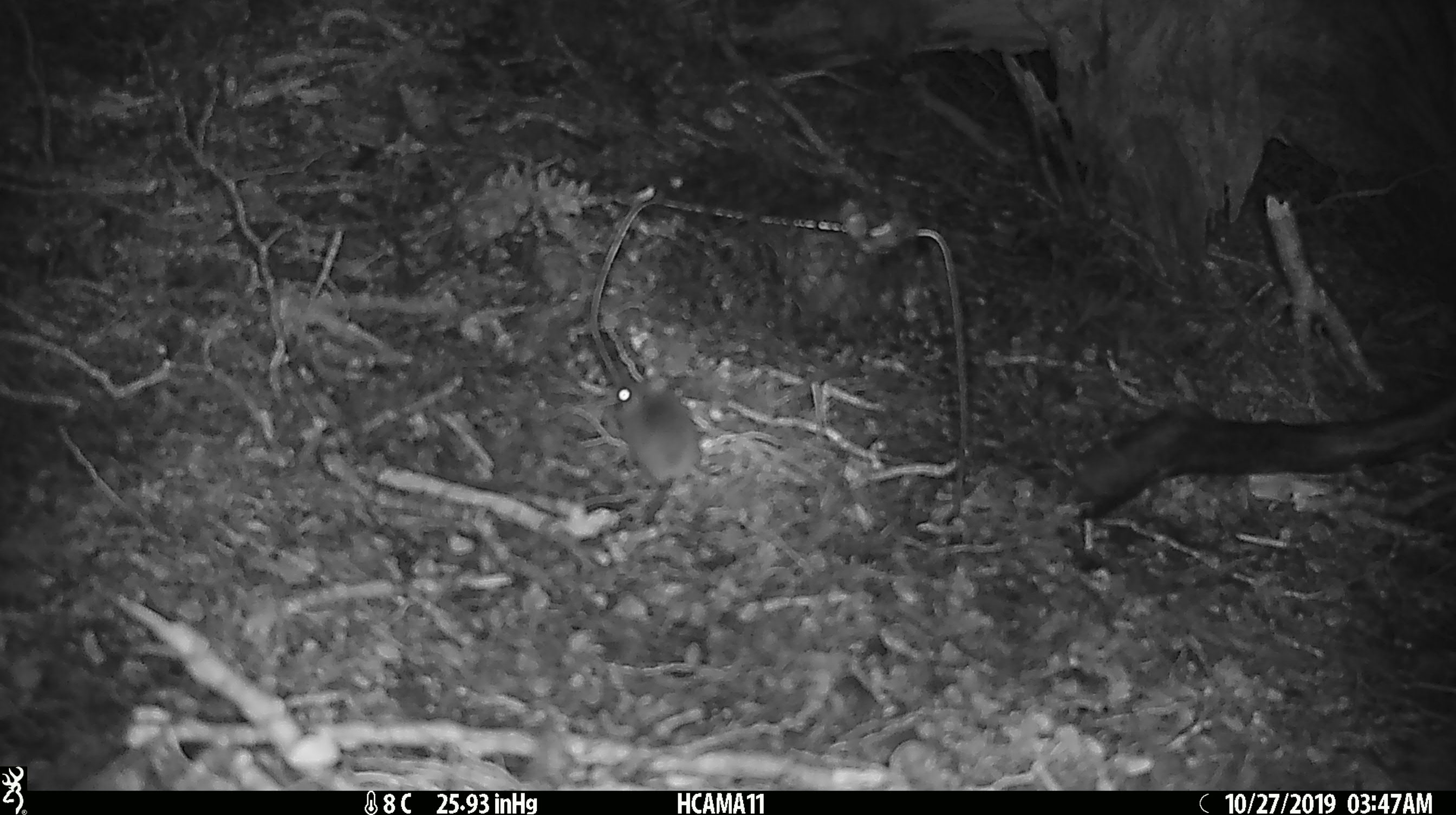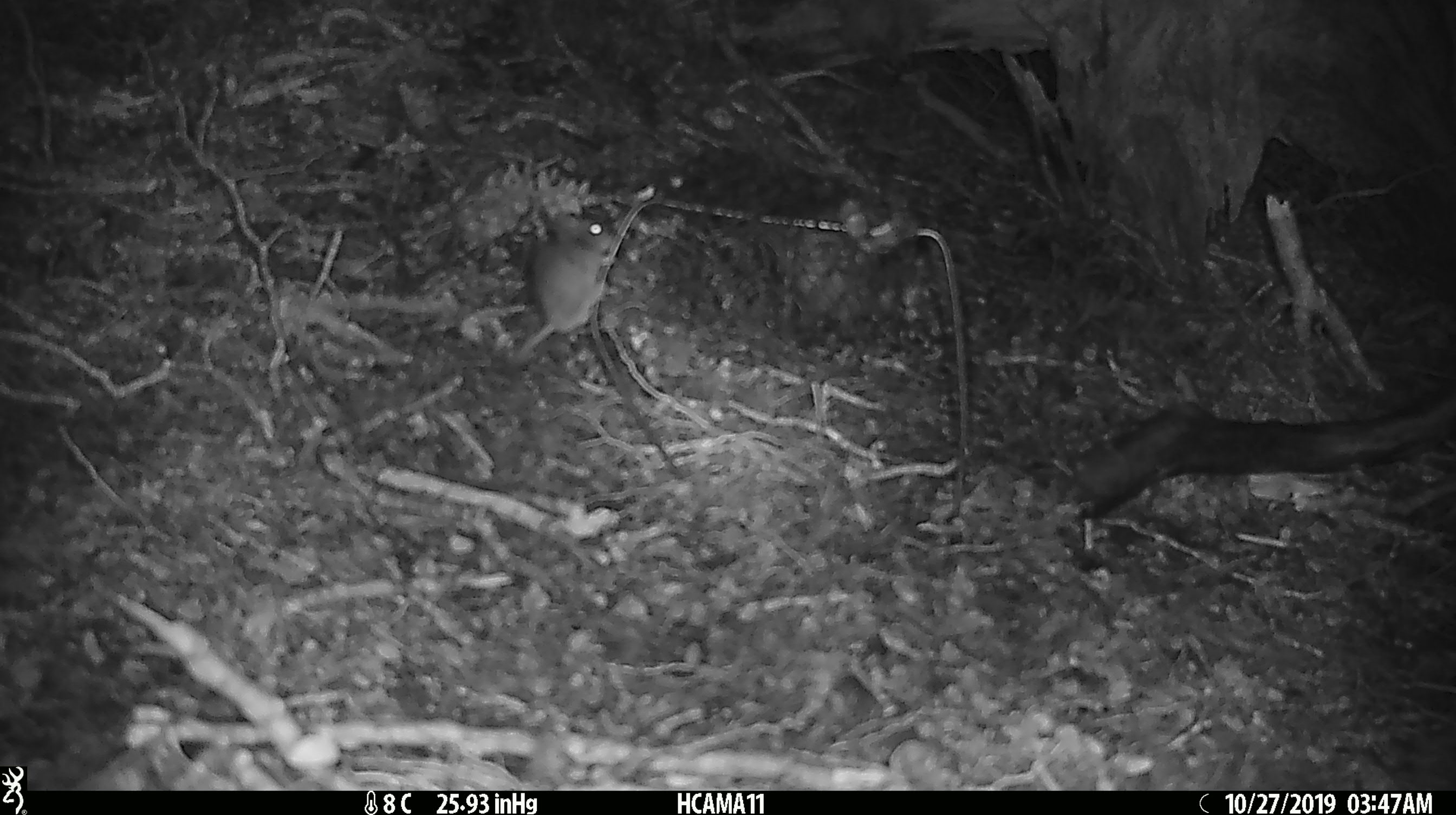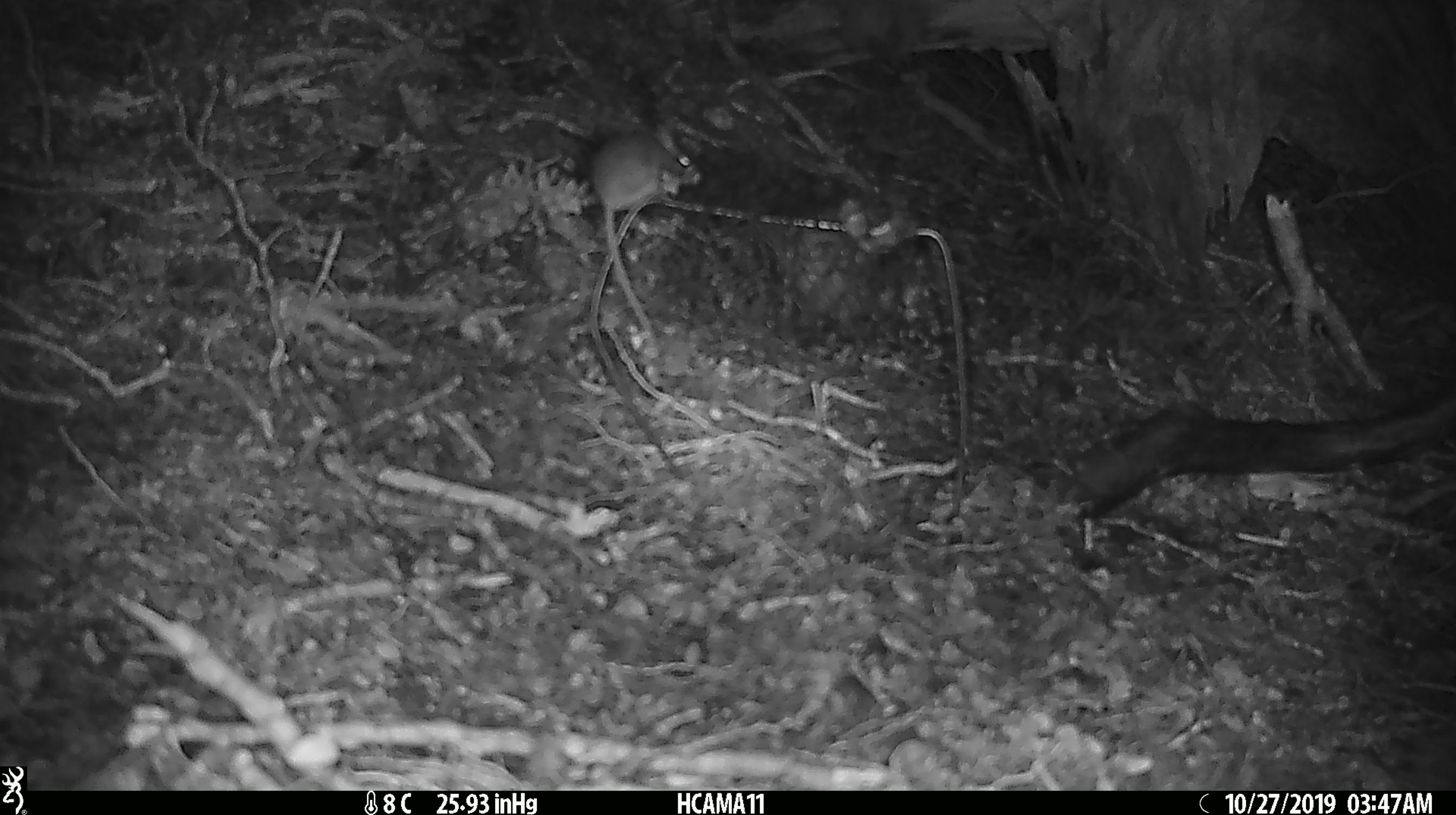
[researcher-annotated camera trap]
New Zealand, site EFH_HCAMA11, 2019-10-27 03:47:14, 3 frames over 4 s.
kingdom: Animalia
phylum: Chordata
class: Mammalia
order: Rodentia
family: Muridae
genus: Mus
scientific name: Mus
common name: mouse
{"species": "mouse (Mus)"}